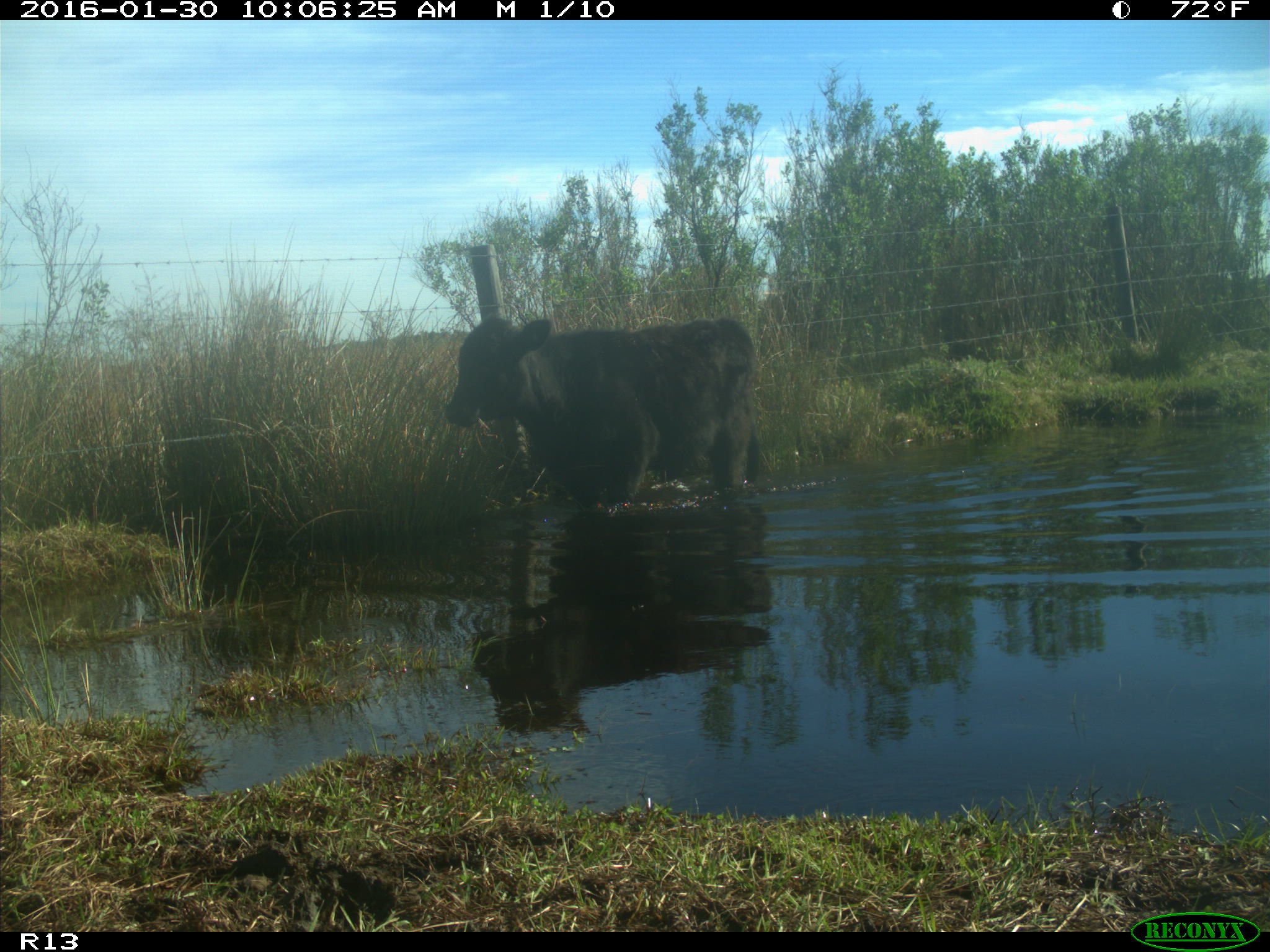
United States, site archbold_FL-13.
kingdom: Animalia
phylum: Chordata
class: Mammalia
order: Artiodactyla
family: Bovidae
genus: Bos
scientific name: Bos taurus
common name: domestic cow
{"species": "Bos taurus (domestic cow)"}